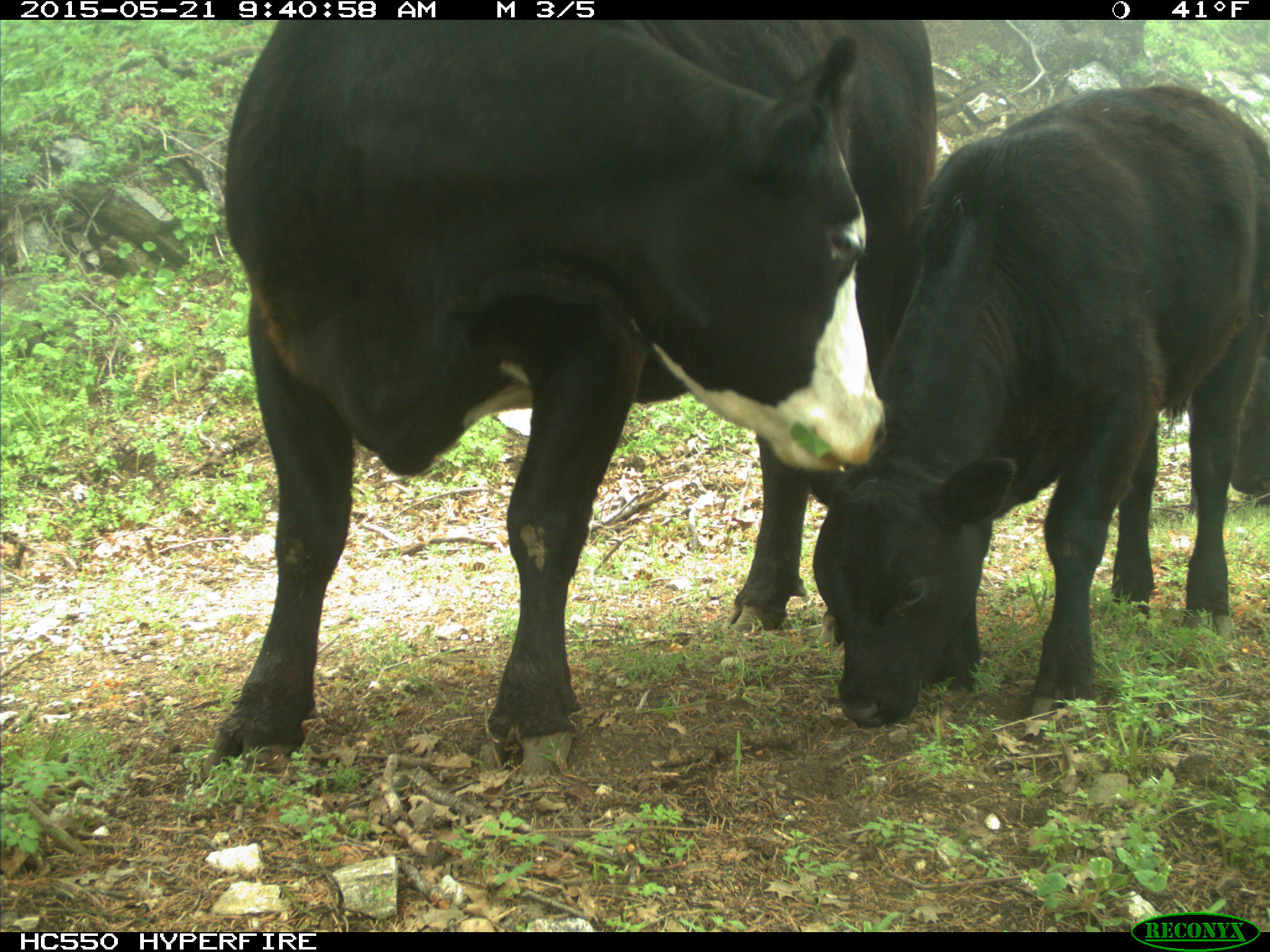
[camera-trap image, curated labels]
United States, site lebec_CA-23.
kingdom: Animalia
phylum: Chordata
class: Mammalia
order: Artiodactyla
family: Bovidae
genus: Bos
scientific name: Bos taurus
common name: domestic cow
Bos taurus (domestic cow).